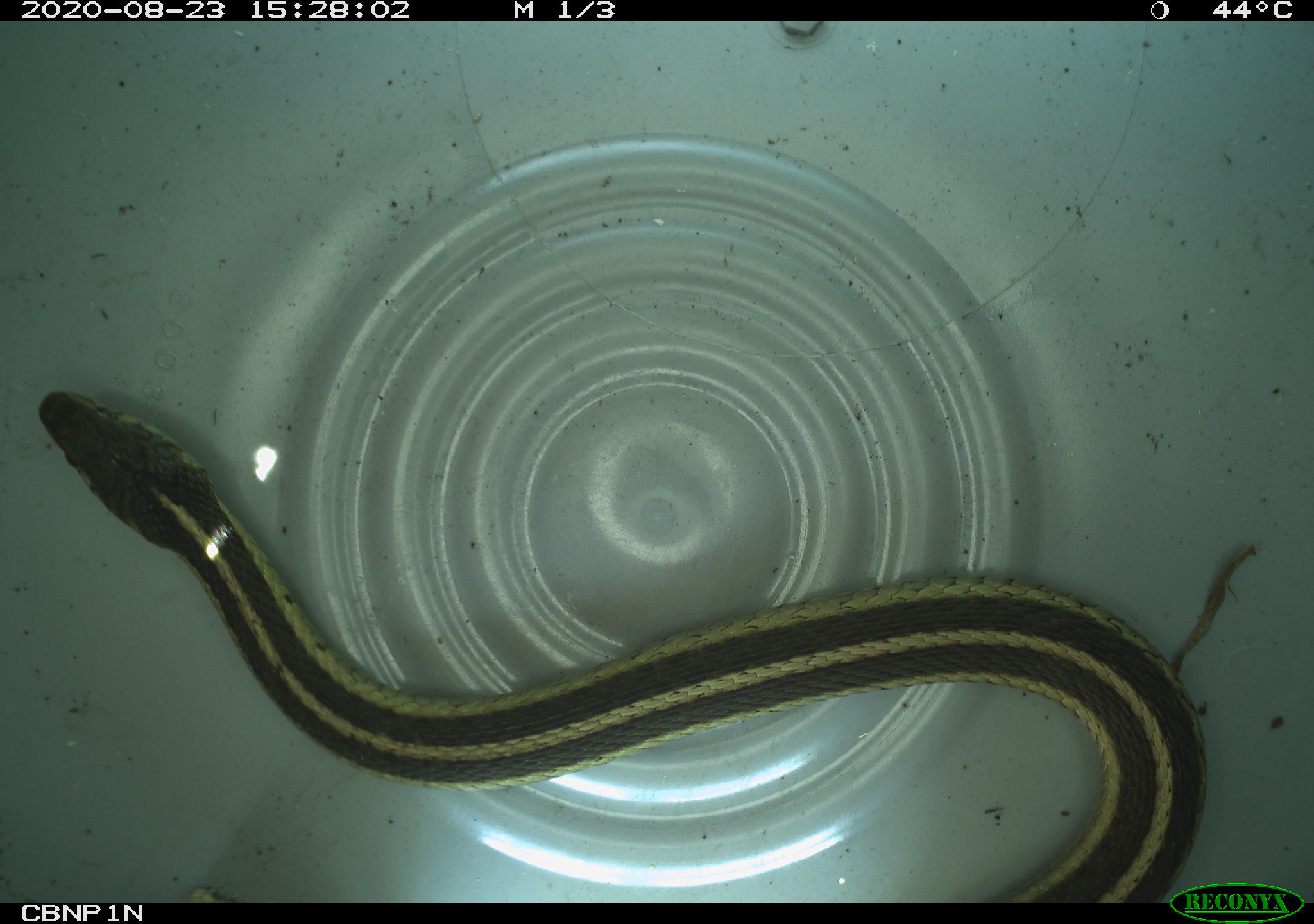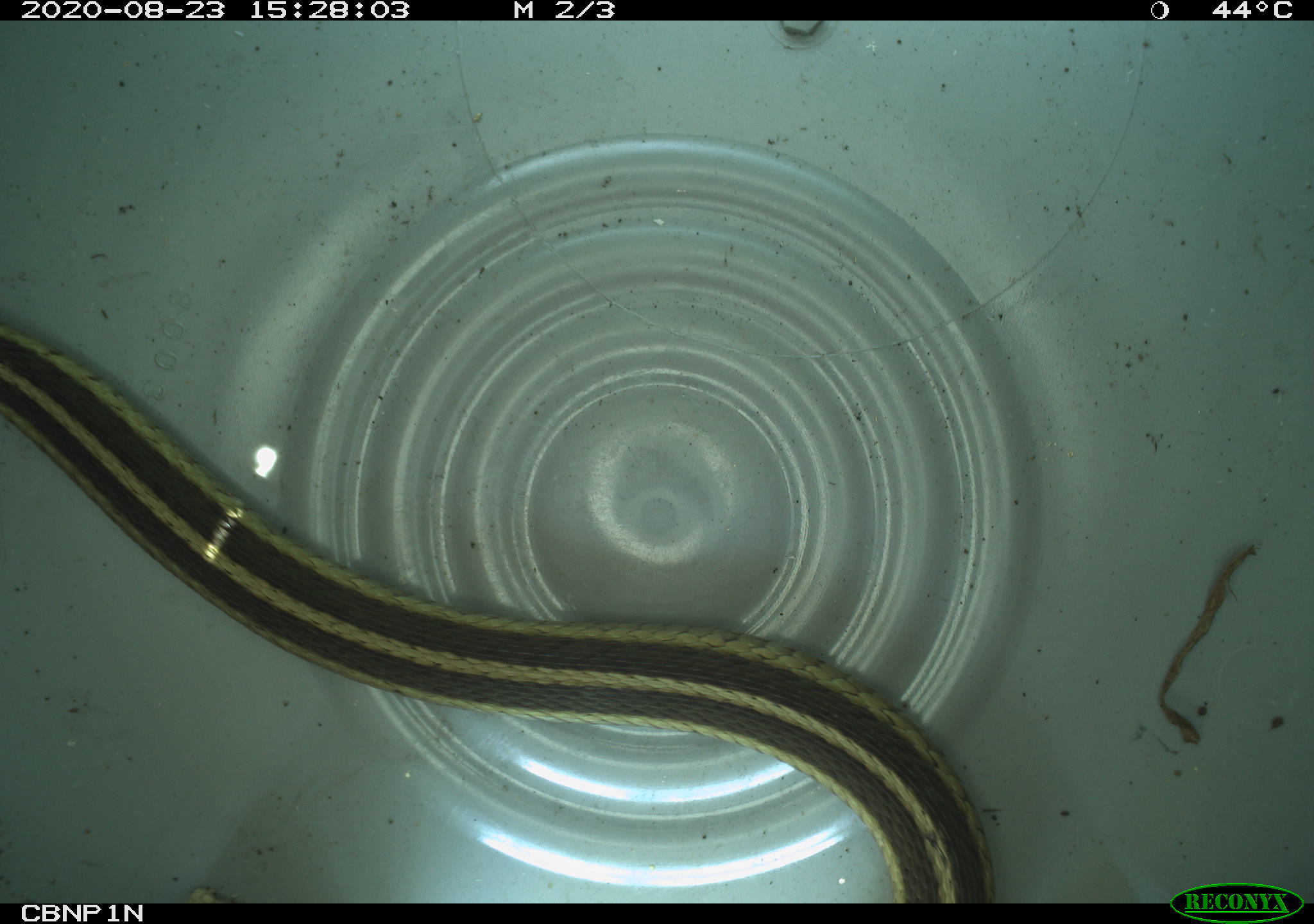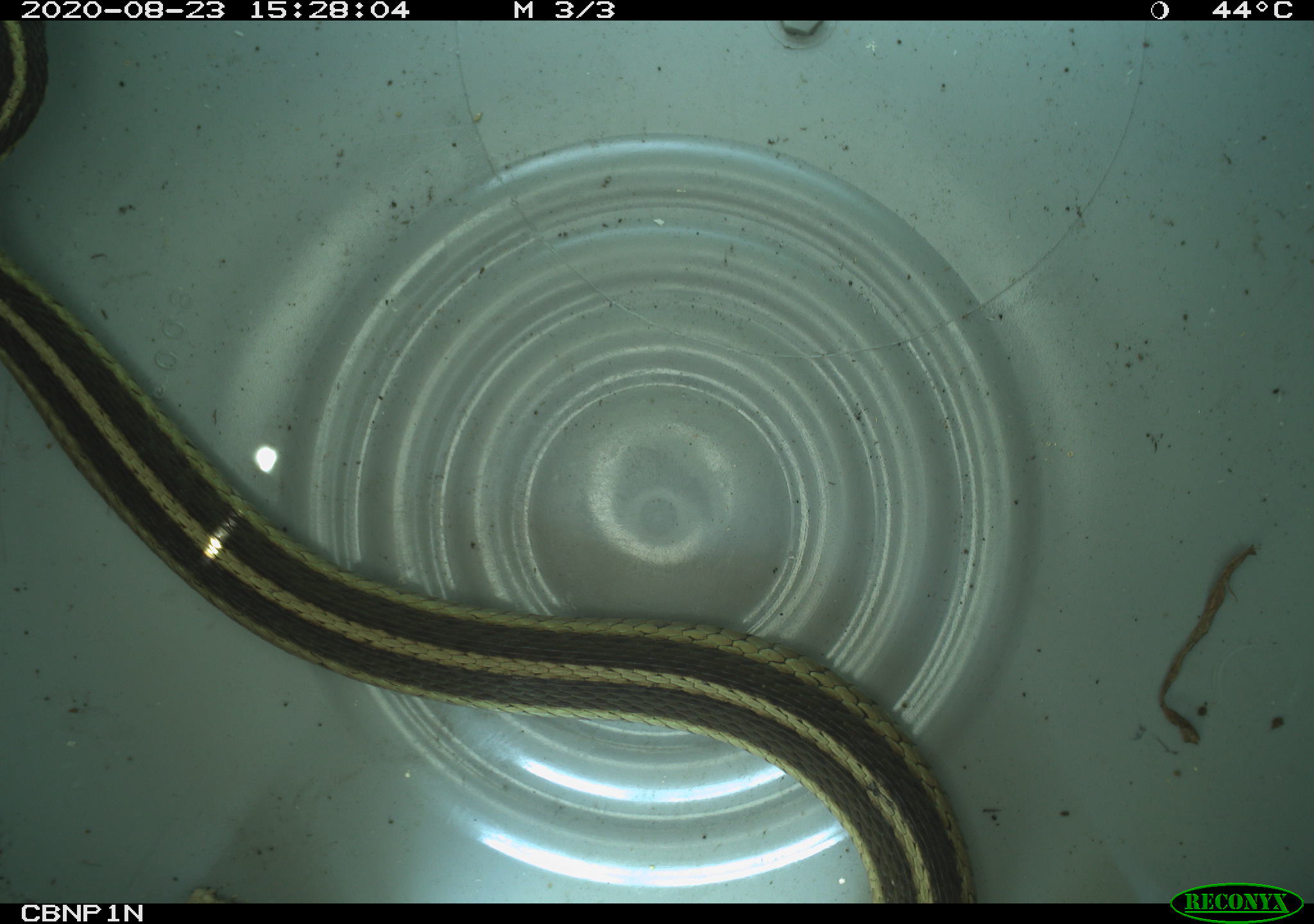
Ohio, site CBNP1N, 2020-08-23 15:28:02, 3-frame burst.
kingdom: Animalia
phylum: Chordata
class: Reptilia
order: Squamata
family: Colubridae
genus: Thamnophis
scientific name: Thamnophis sirtalis sirtalis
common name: eastern gartersnake